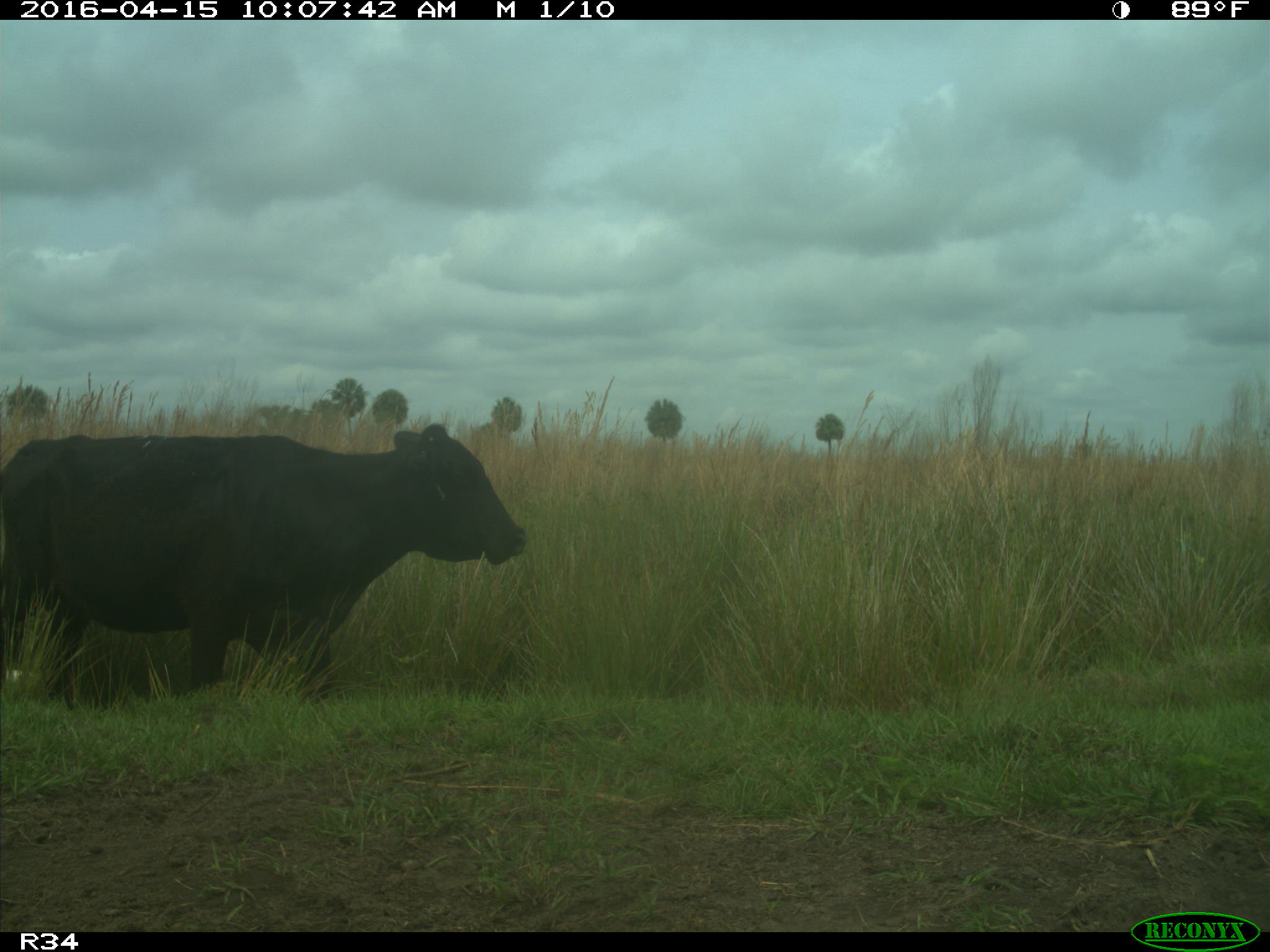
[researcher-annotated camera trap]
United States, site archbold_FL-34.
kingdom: Animalia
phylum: Chordata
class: Mammalia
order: Artiodactyla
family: Bovidae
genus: Bos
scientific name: Bos taurus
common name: domestic cow